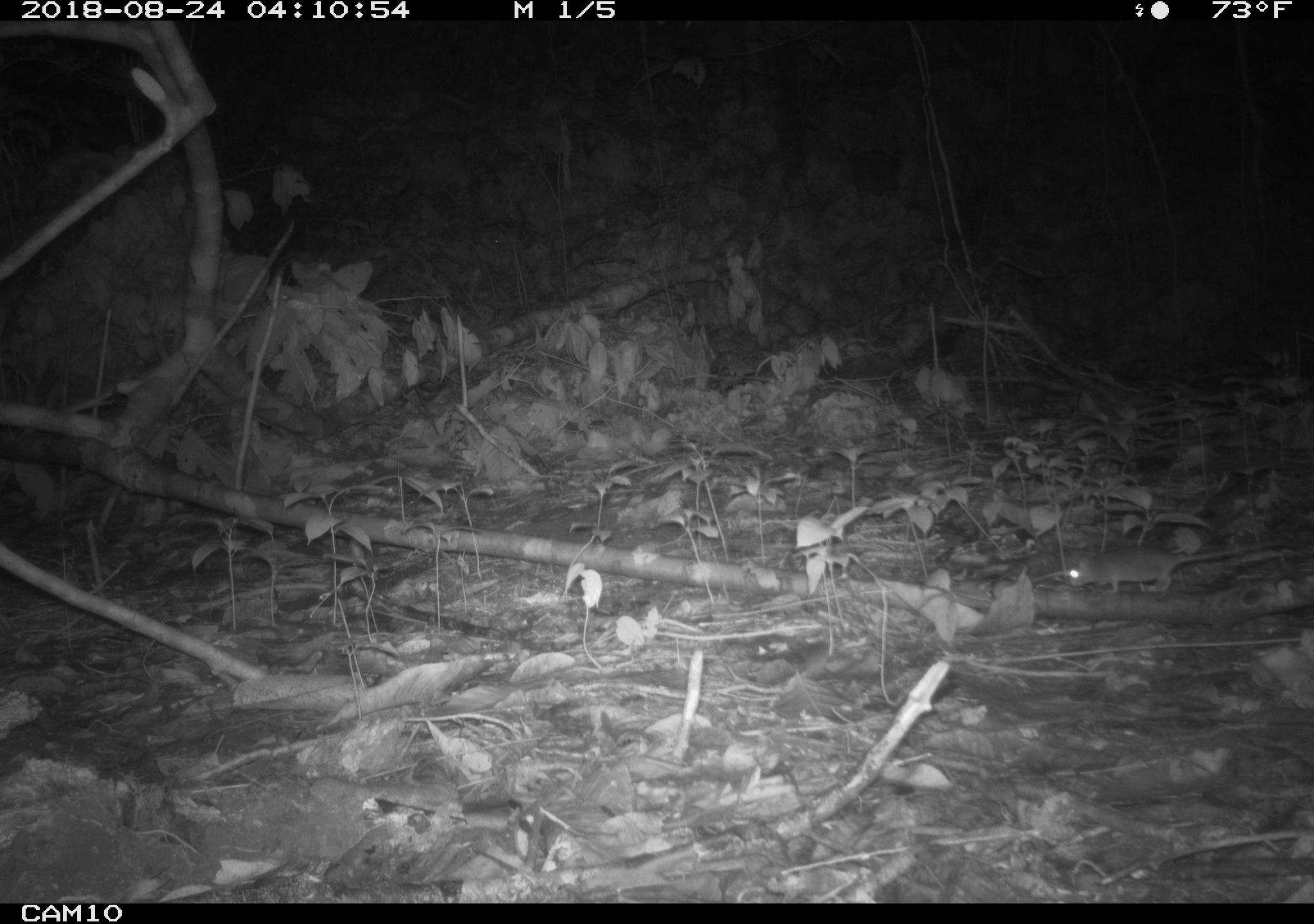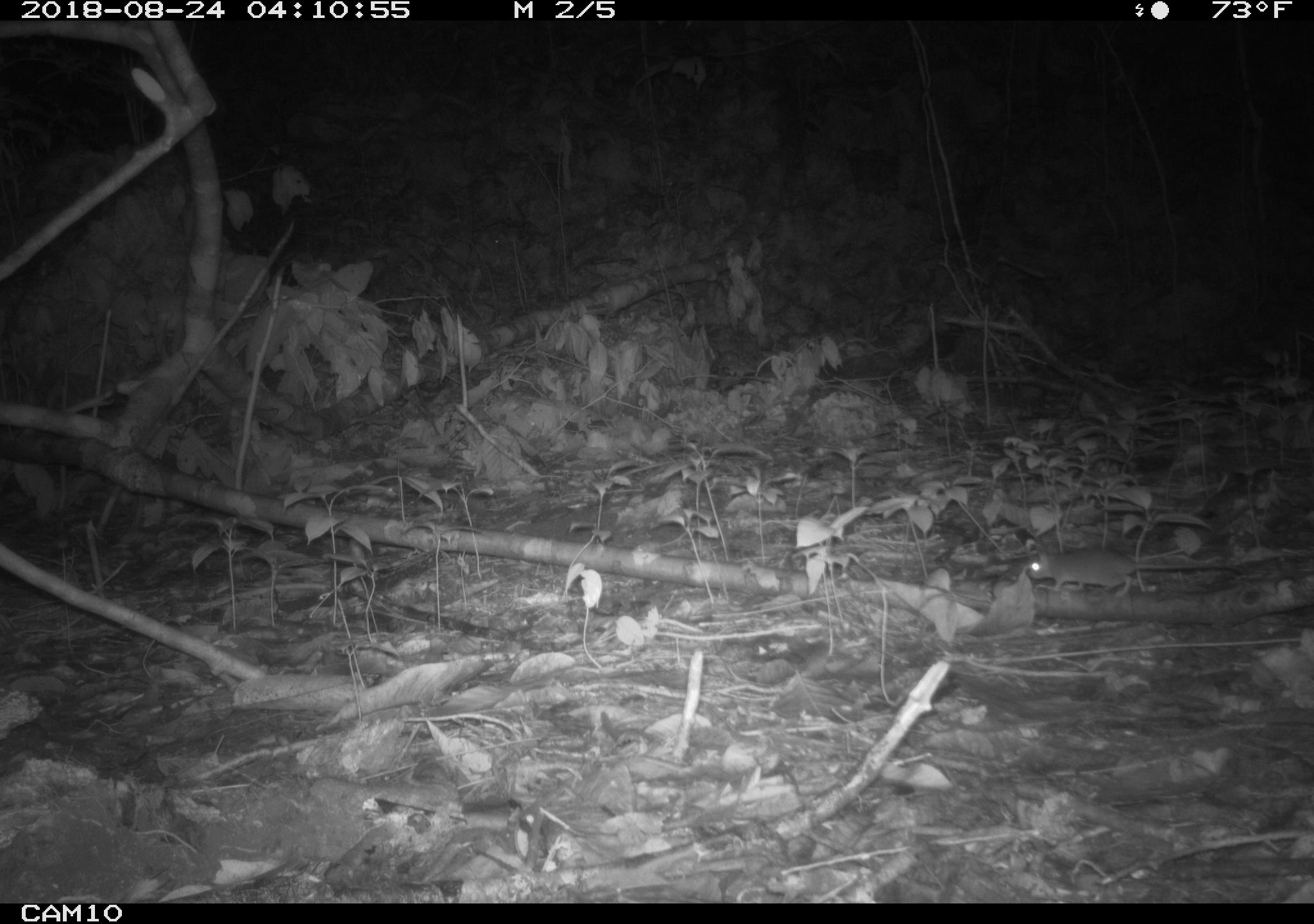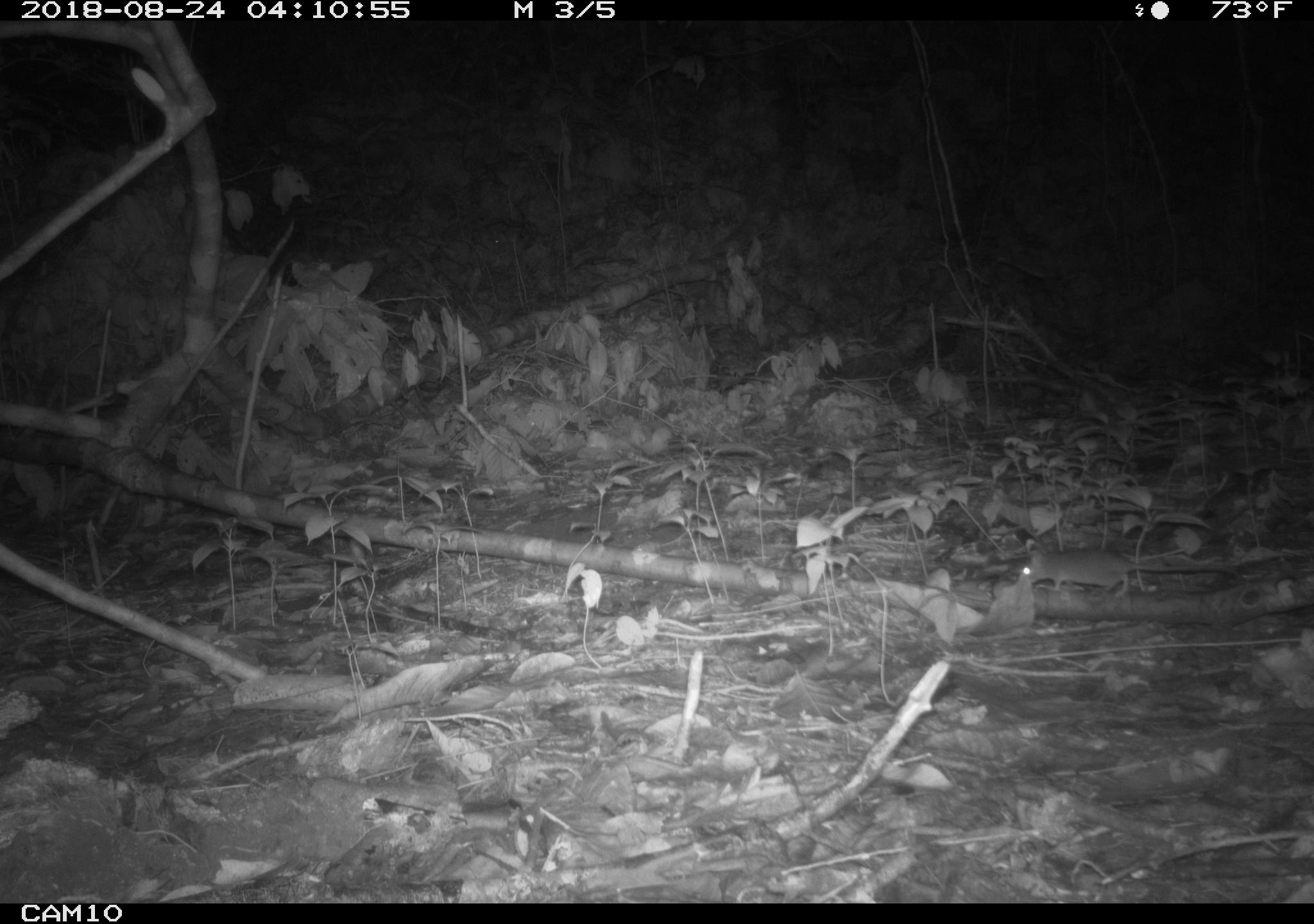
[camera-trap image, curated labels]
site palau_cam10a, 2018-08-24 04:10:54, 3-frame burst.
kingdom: Animalia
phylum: Chordata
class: Mammalia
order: Rodentia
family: Muridae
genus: Rattus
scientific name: Rattus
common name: rat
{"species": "rat (Rattus)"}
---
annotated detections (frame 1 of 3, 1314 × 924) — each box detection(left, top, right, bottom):
rat: detection(1064, 538, 1295, 599)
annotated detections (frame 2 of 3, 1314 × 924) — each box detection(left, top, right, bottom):
rat: detection(1020, 531, 1235, 599)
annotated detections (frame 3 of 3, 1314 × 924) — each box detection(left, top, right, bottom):
rat: detection(1015, 523, 1220, 600)